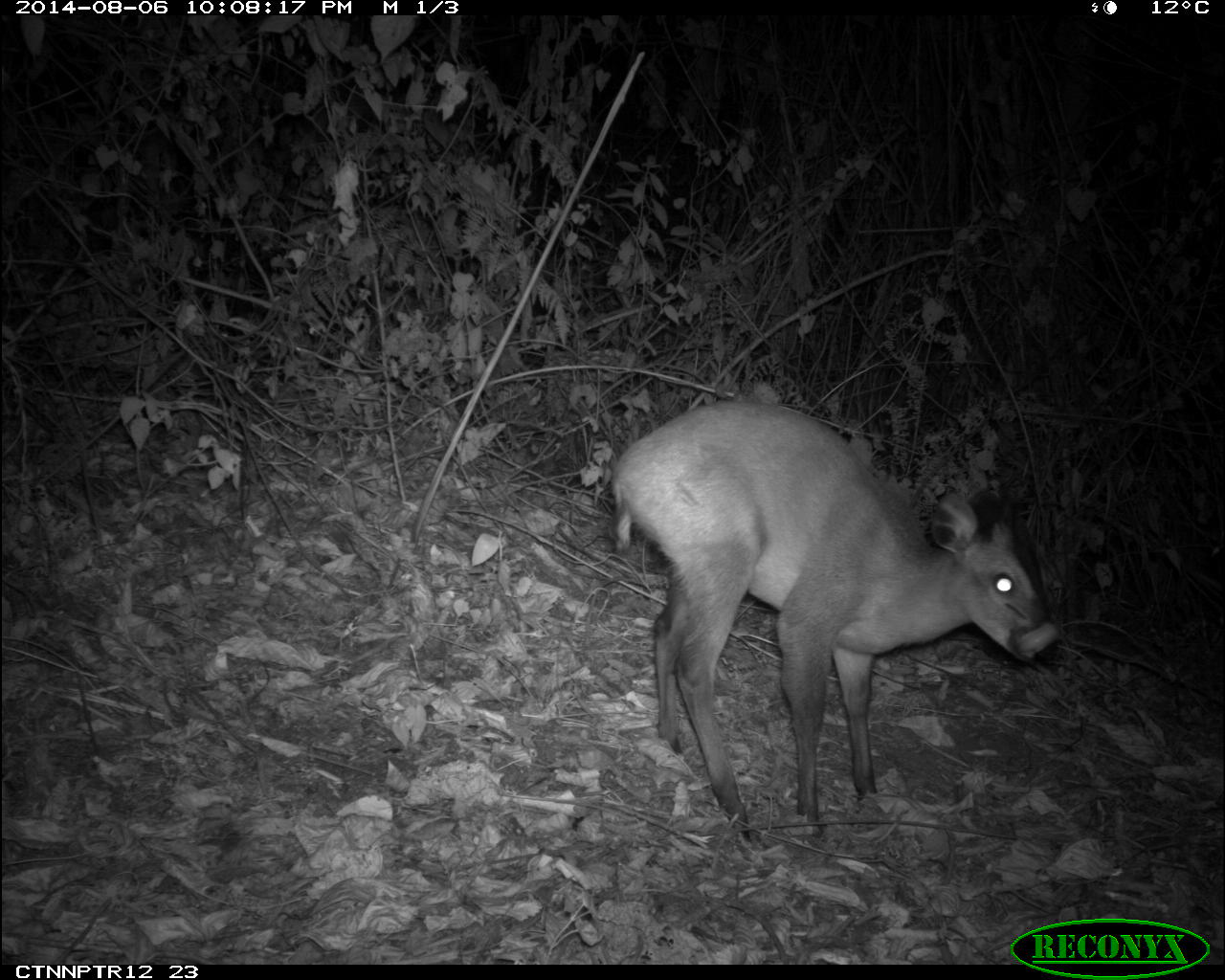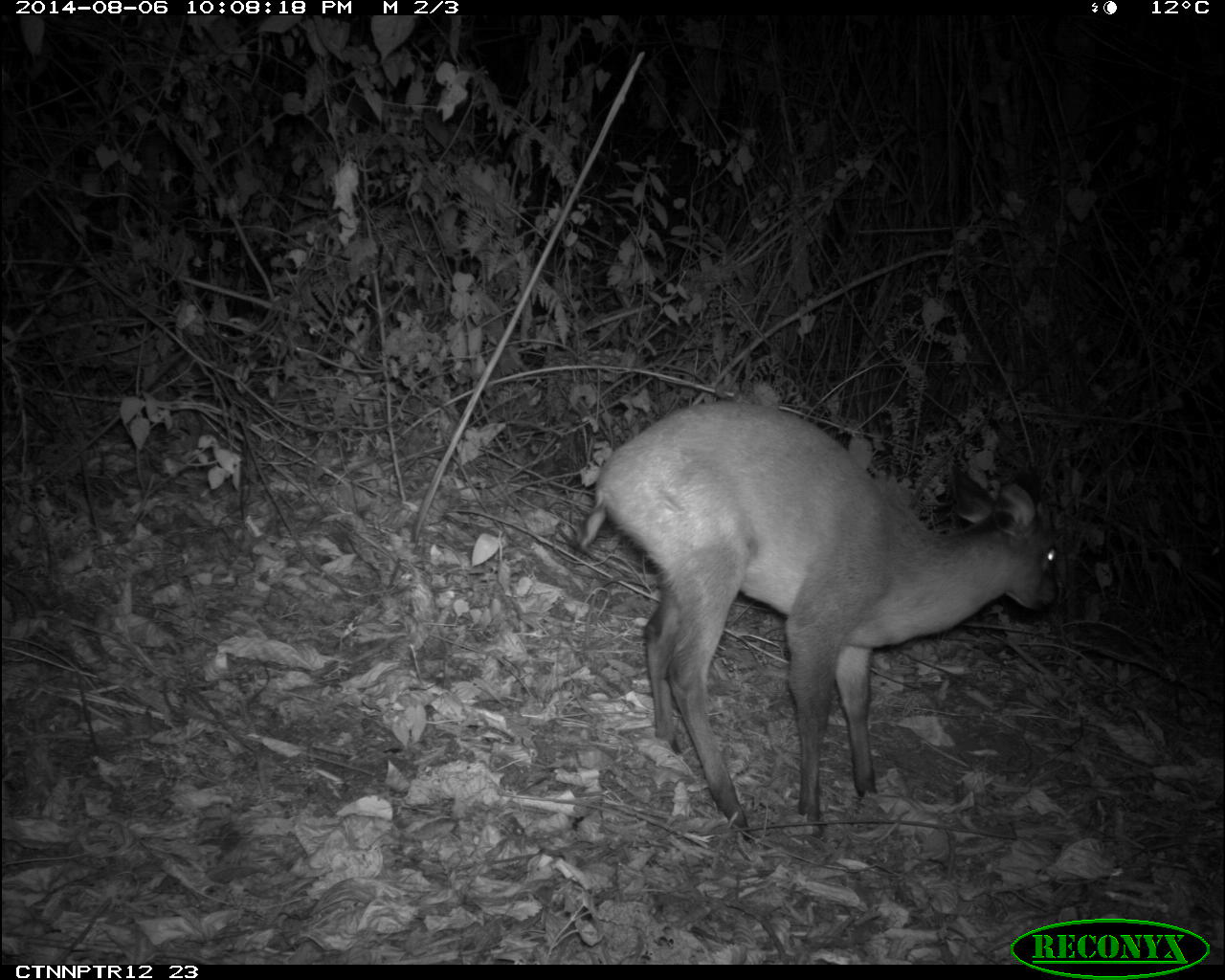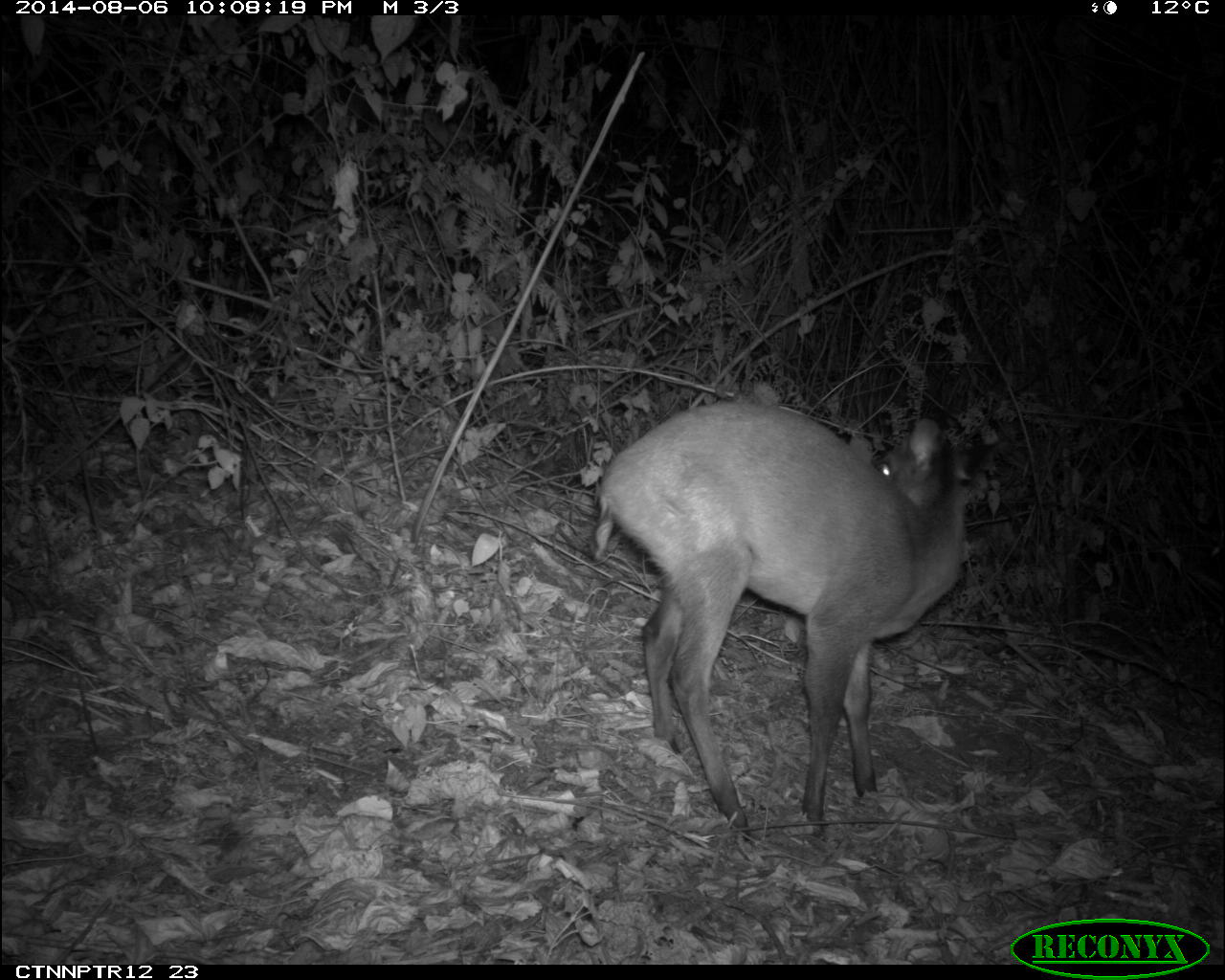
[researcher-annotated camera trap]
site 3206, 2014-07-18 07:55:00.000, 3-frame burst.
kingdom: Animalia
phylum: Chordata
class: Mammalia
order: Artiodactyla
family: Bovidae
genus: Cephalophus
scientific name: Cephalophus nigrifrons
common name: black-fronted duiker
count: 1